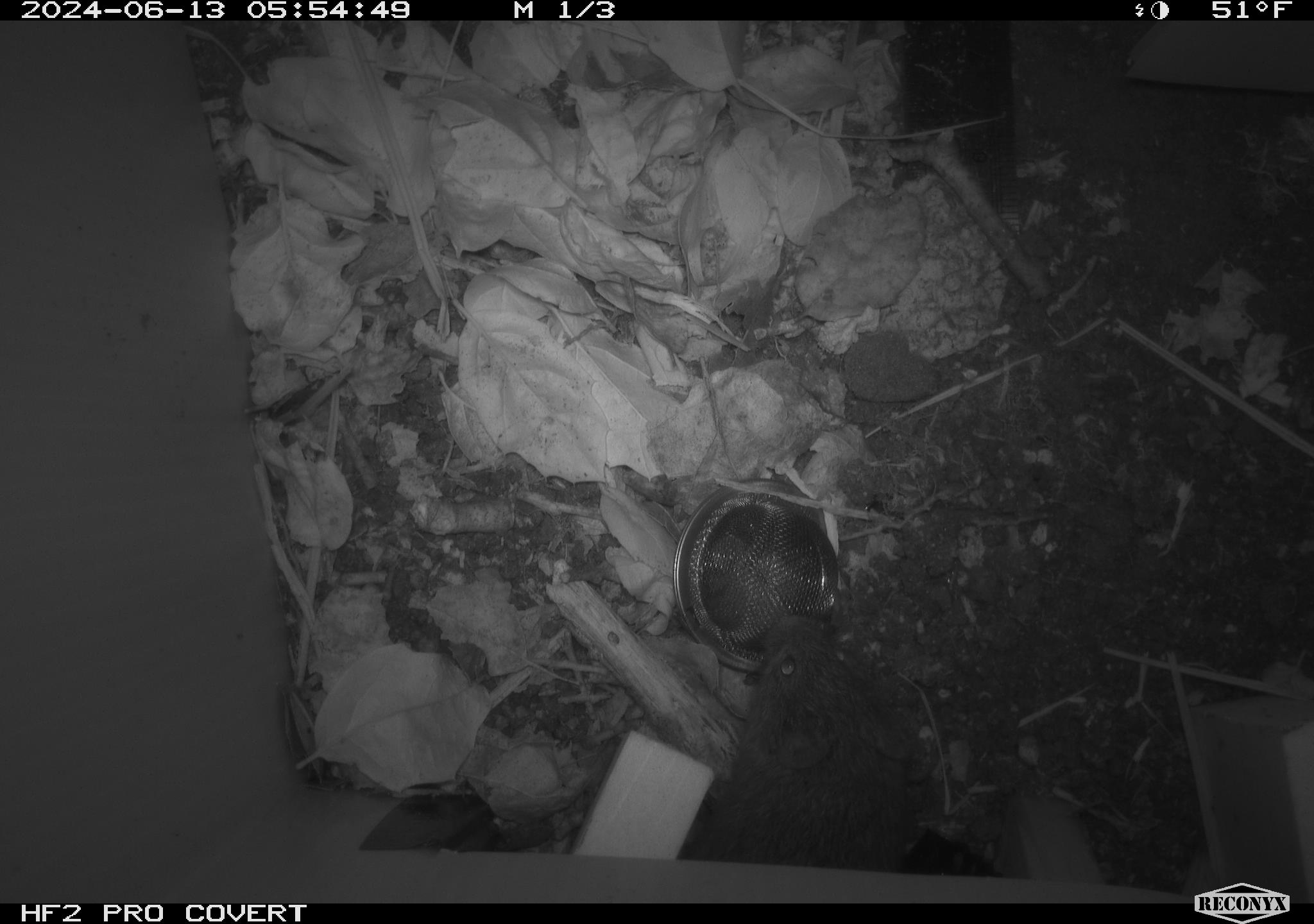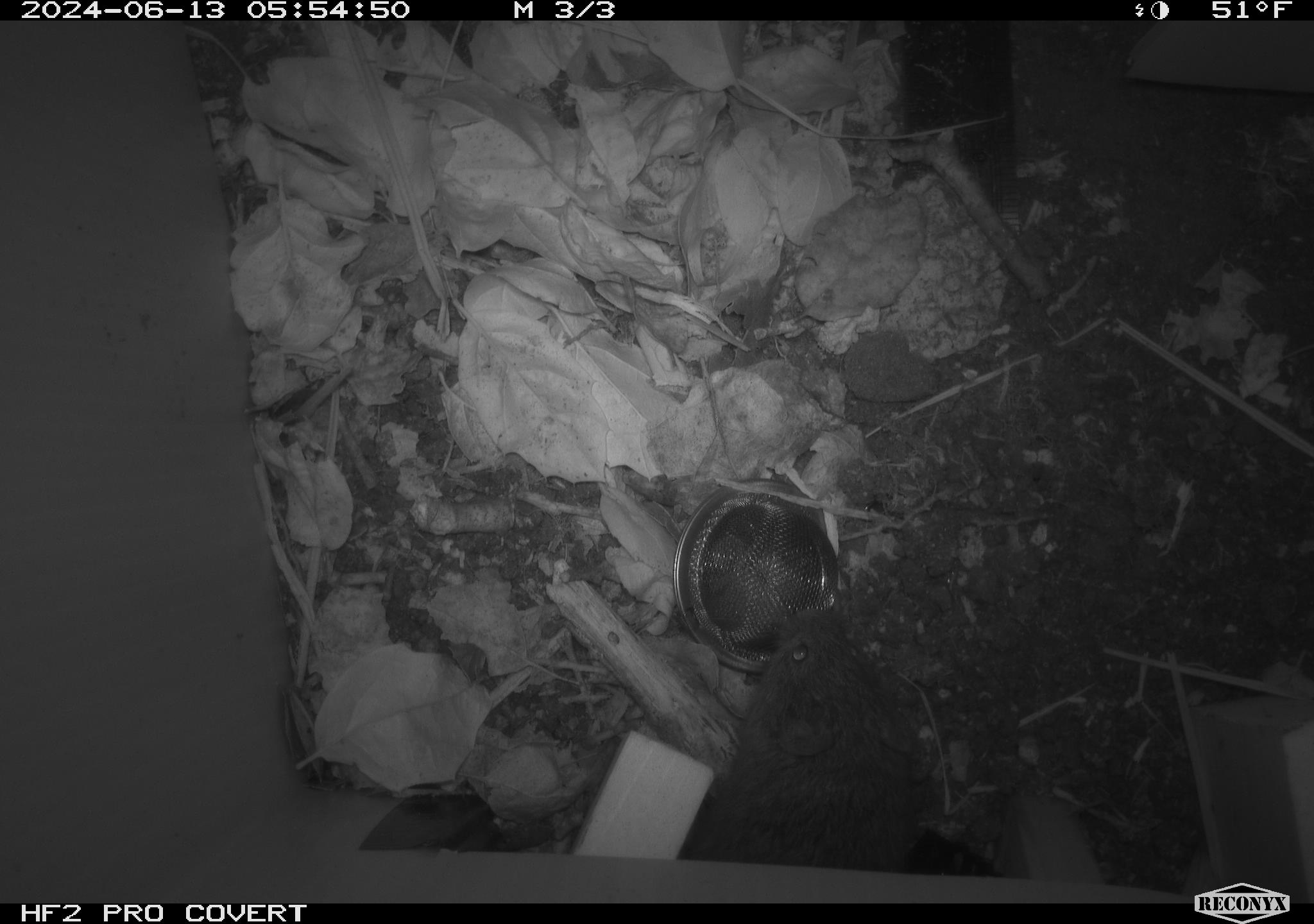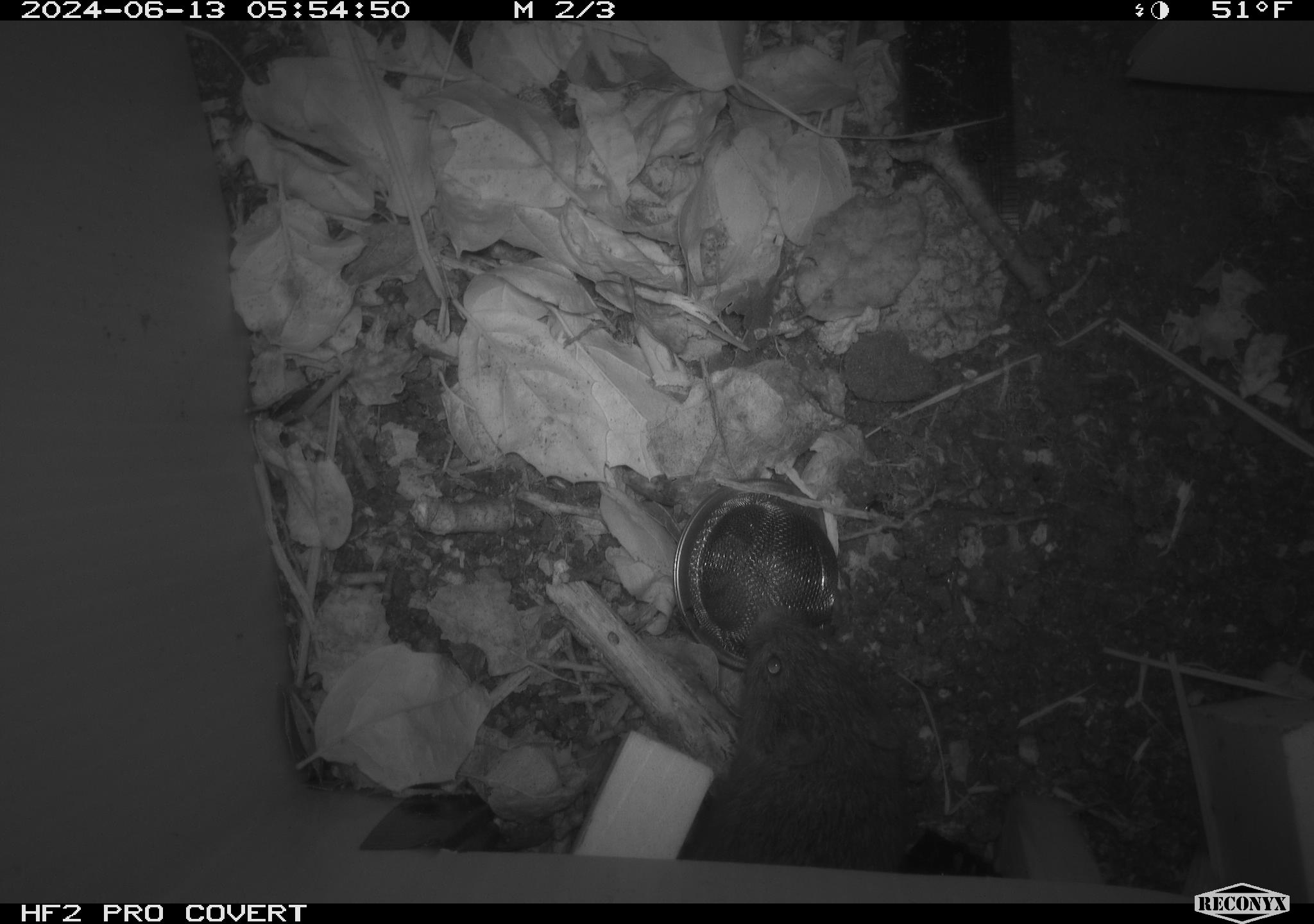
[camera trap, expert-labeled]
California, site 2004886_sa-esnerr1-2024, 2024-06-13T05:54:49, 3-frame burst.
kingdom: Animalia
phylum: Chordata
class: Mammalia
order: Rodentia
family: Cricetidae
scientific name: Cricetidae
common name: hamsters, voles, lemmings, and allies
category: cricetidae family